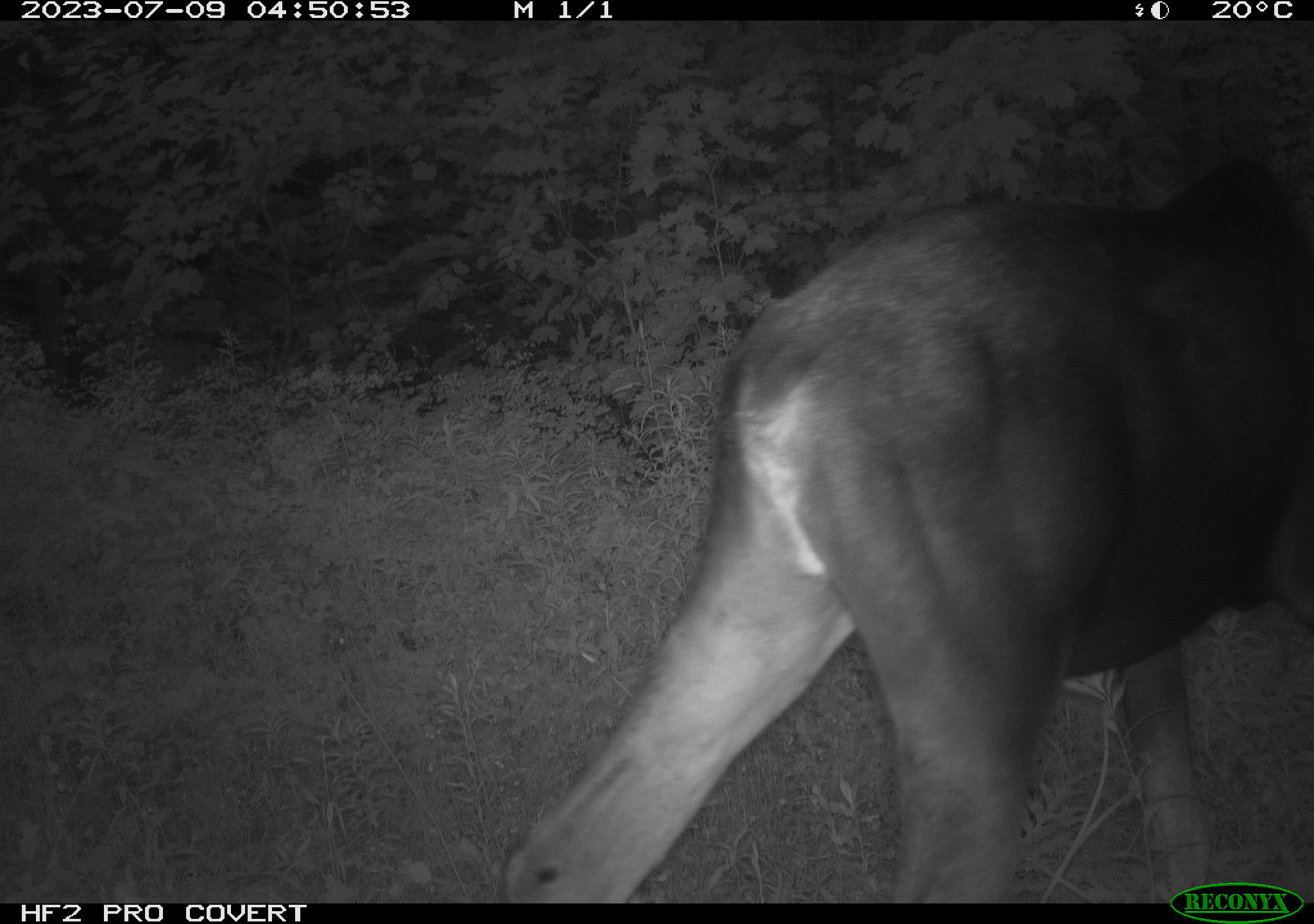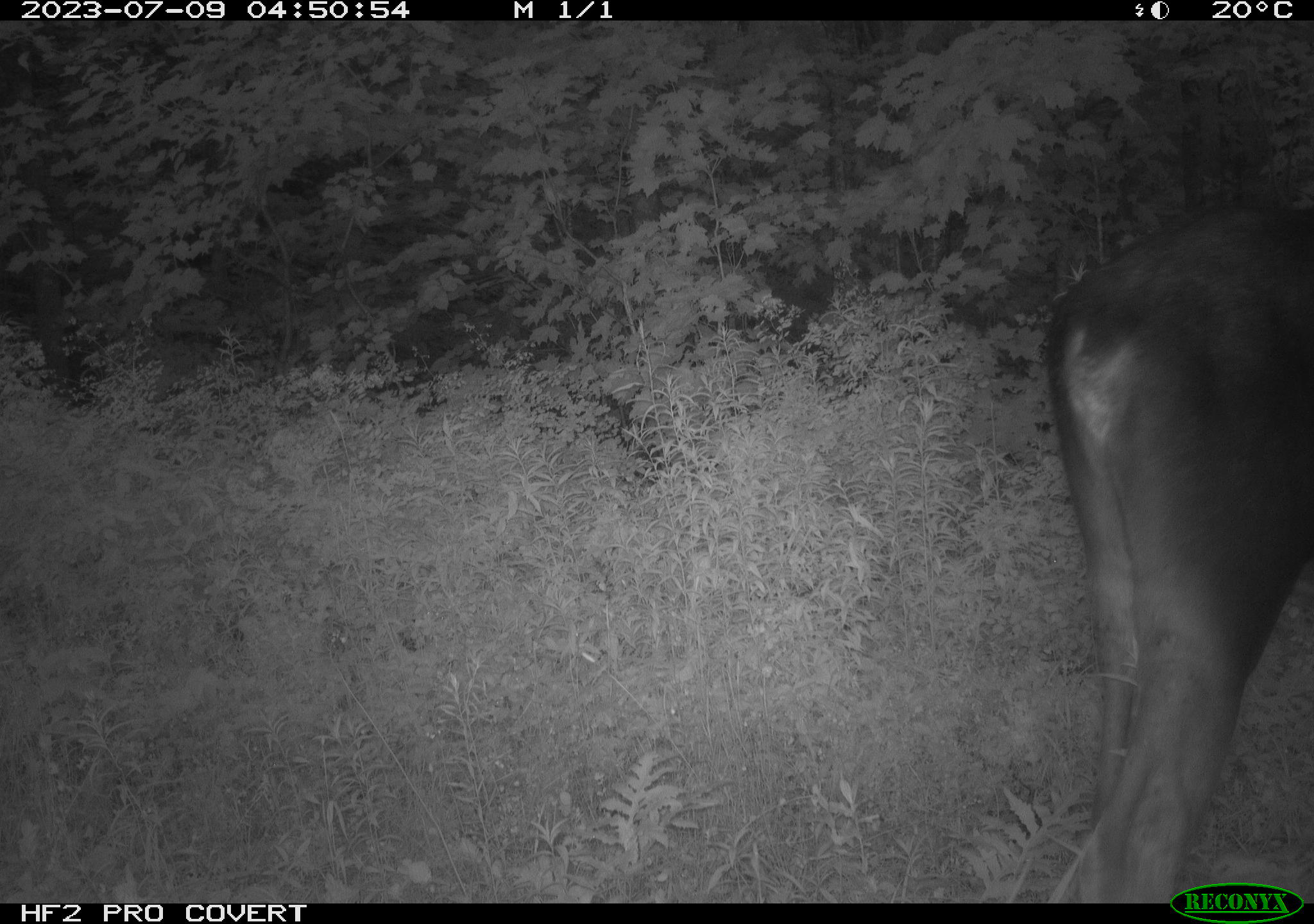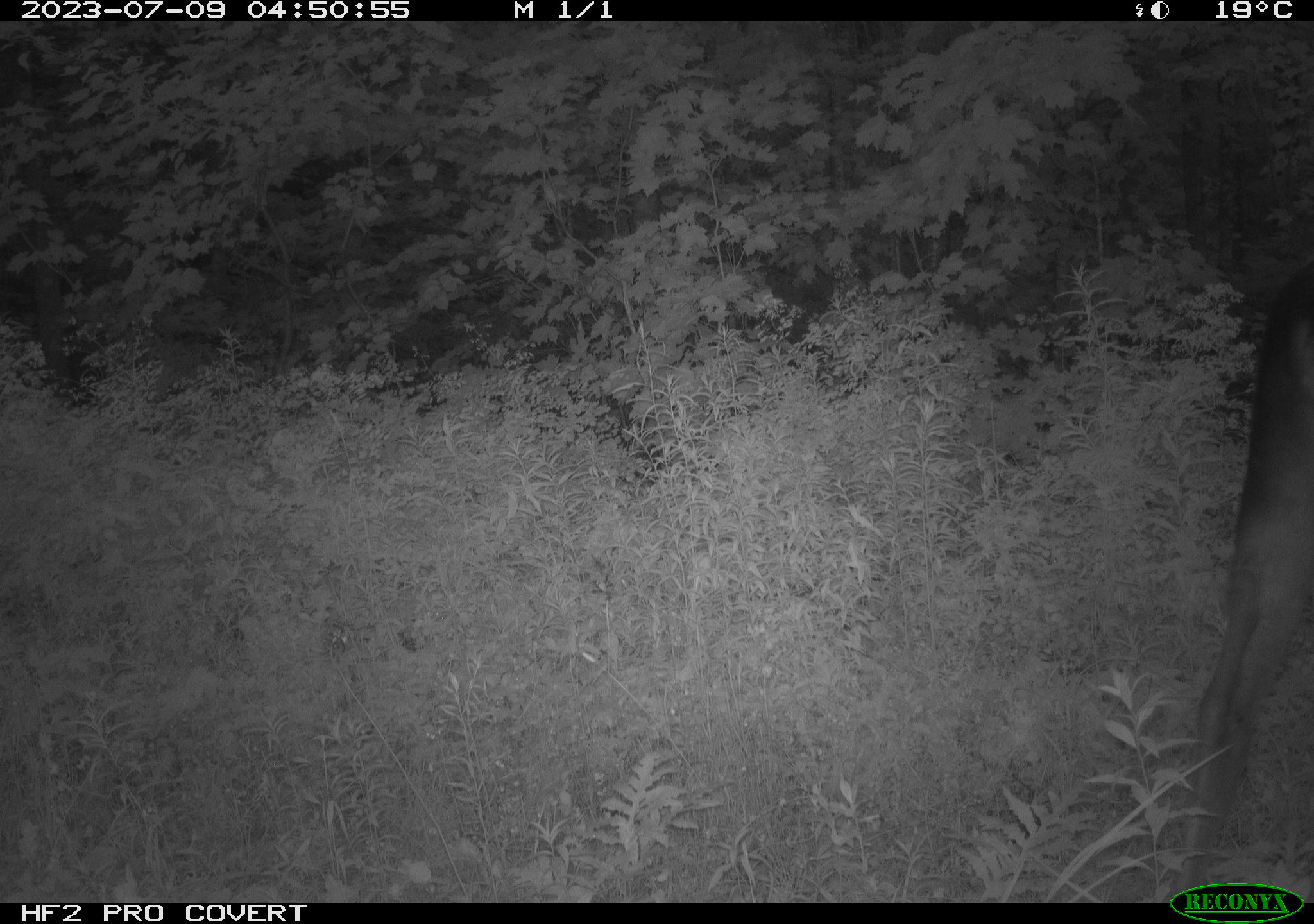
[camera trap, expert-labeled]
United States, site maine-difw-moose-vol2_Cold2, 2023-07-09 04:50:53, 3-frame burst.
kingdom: Animalia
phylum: Chordata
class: Mammalia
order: Artiodactyla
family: Cervidae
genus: Alces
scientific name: Alces alces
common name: moose